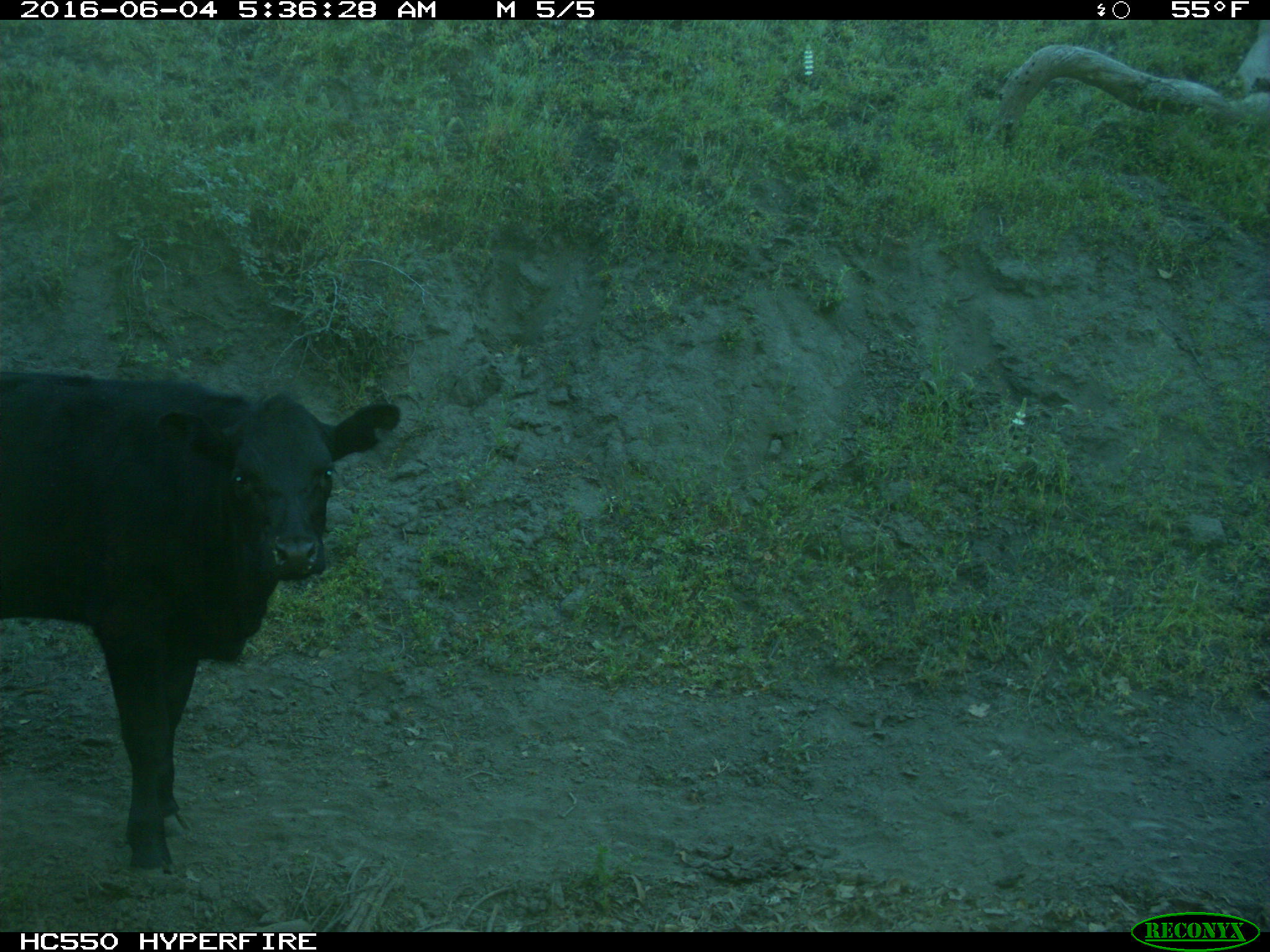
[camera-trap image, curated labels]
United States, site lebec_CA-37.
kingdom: Animalia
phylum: Chordata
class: Mammalia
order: Artiodactyla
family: Bovidae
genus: Bos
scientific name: Bos taurus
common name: domestic cow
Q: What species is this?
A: Bos taurus (domestic cow).